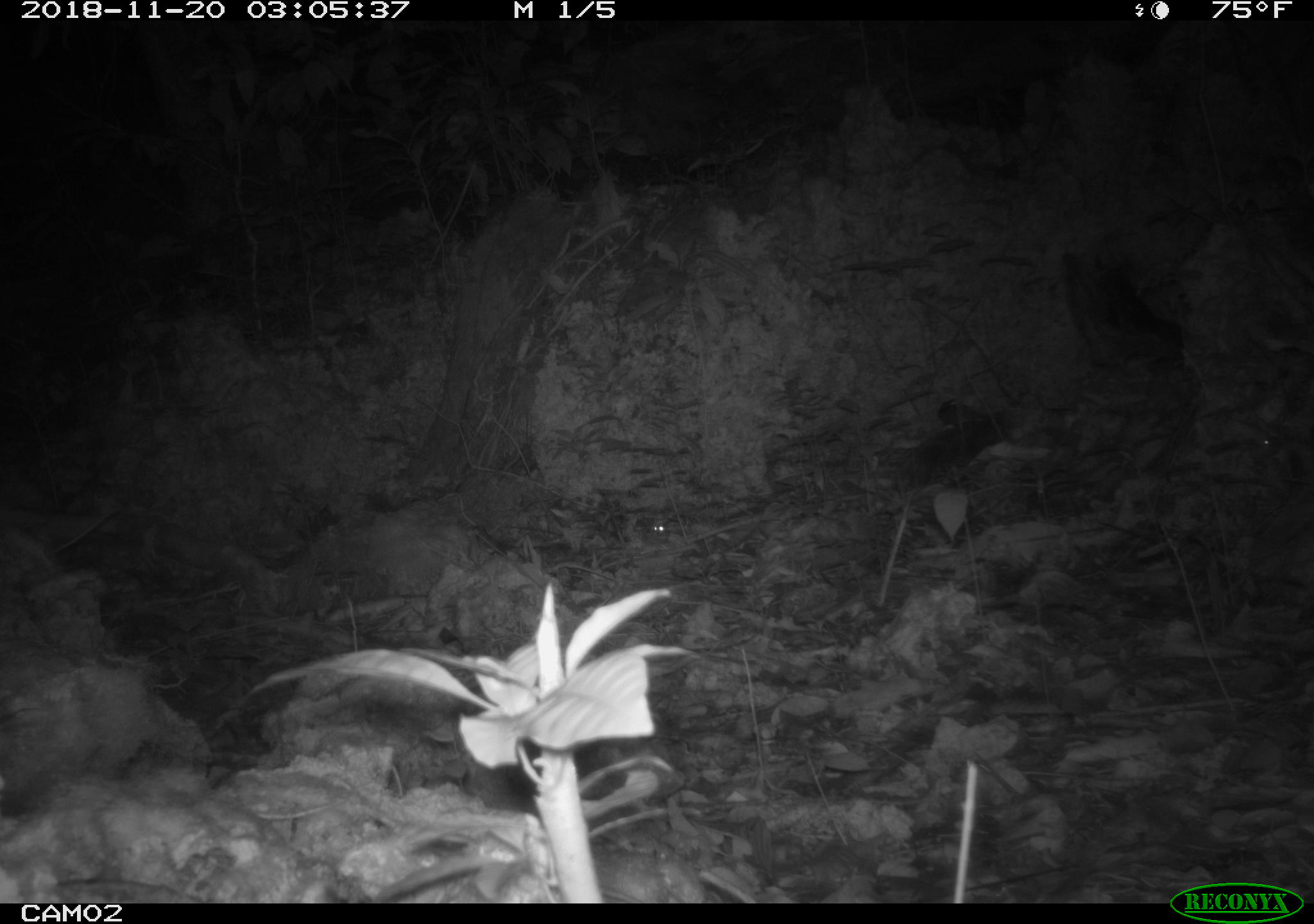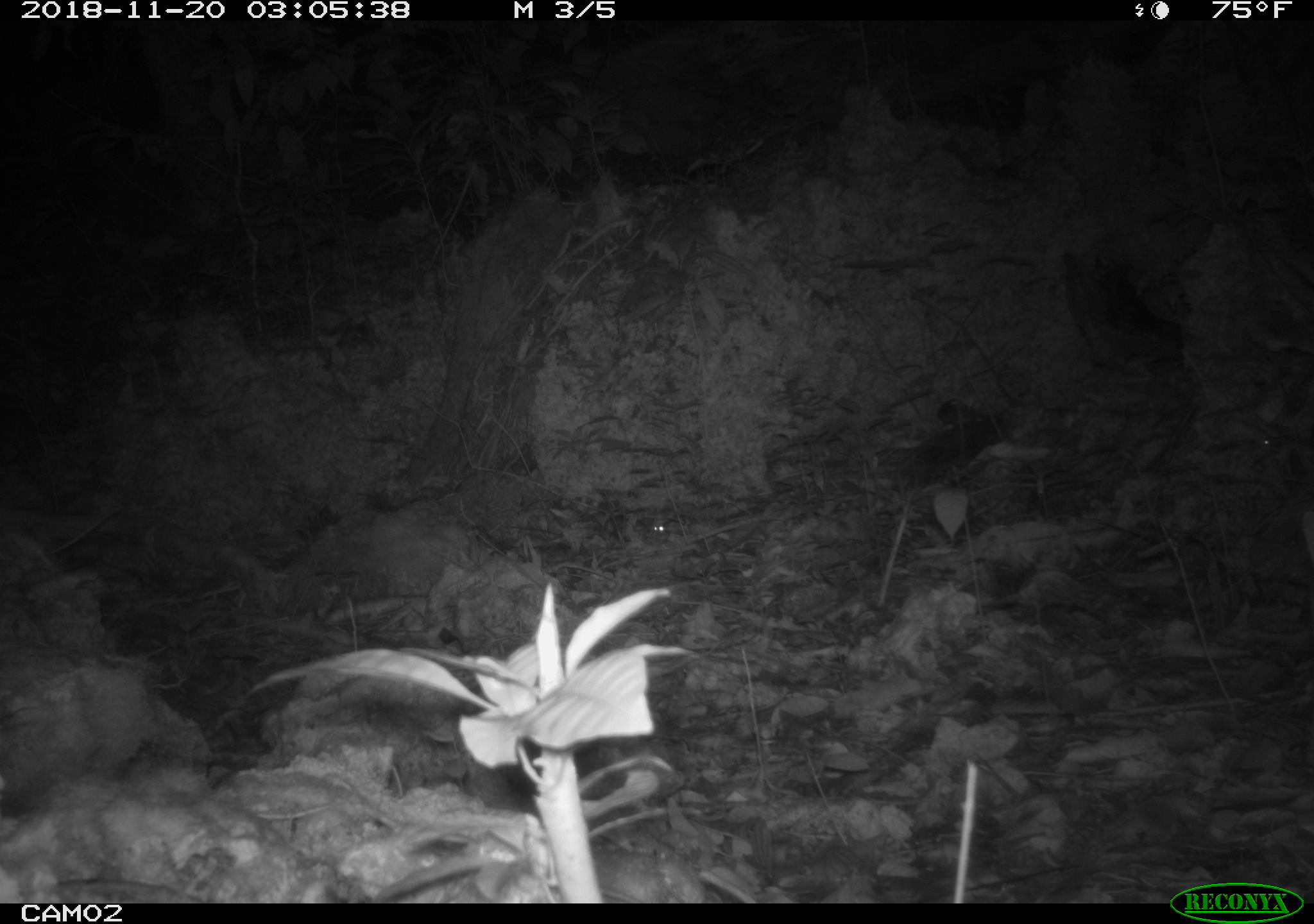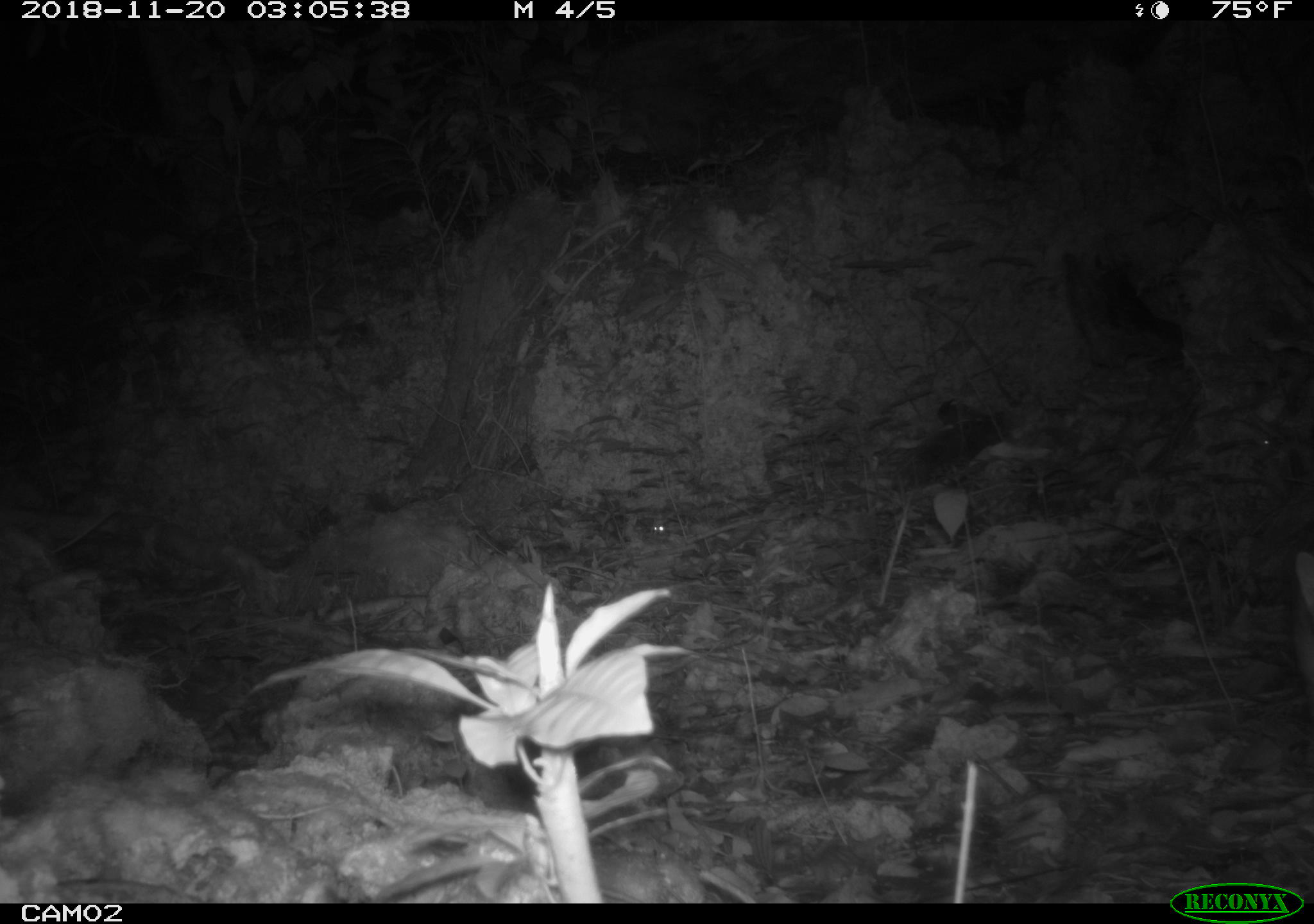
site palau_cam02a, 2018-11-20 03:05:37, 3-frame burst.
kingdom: Animalia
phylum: Chordata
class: Mammalia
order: Carnivora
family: Felidae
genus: Felis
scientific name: Felis catus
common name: cat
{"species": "cat (Felis catus)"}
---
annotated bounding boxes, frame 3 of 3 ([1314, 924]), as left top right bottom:
cat: 1286 531 1314 701